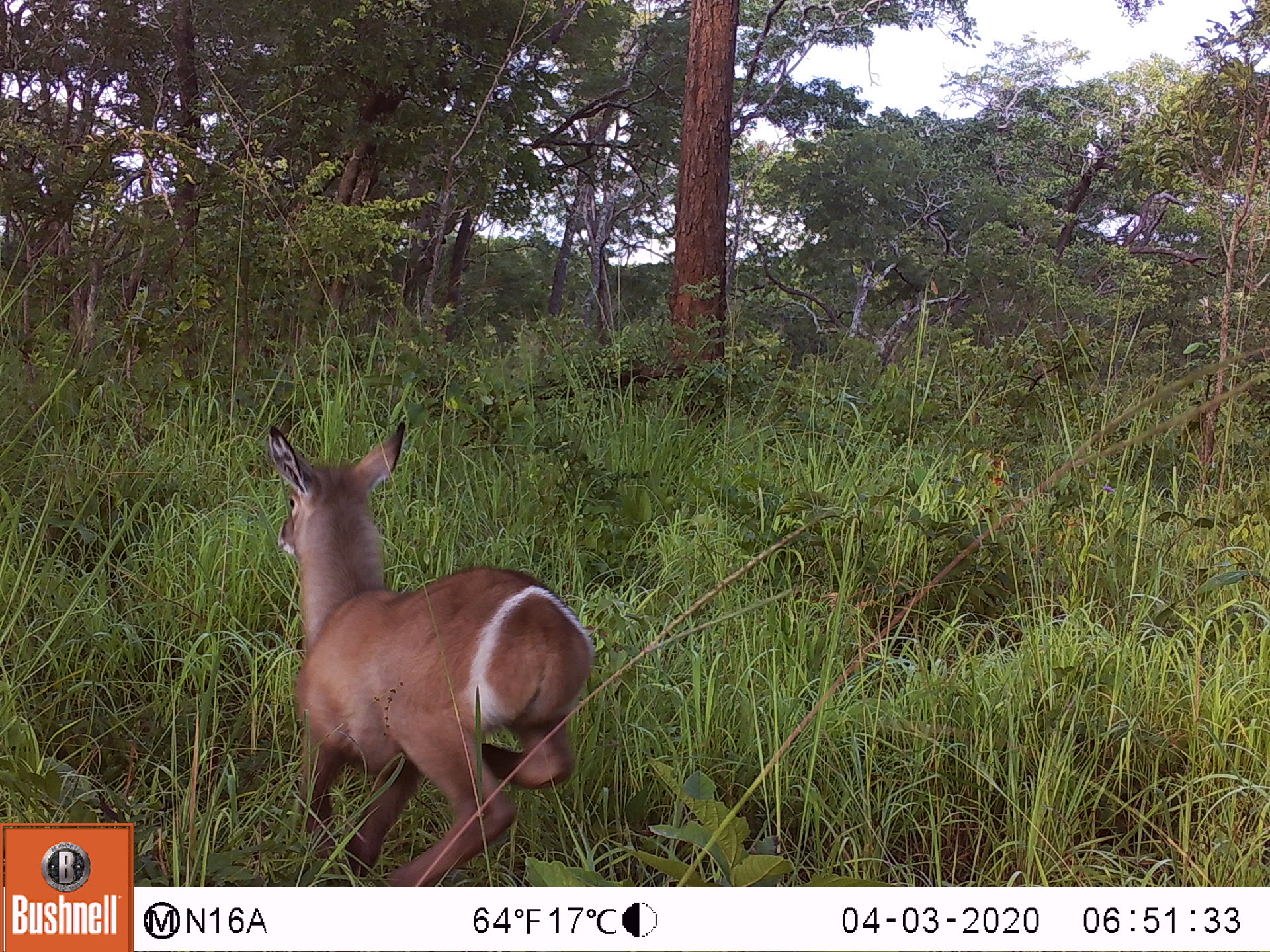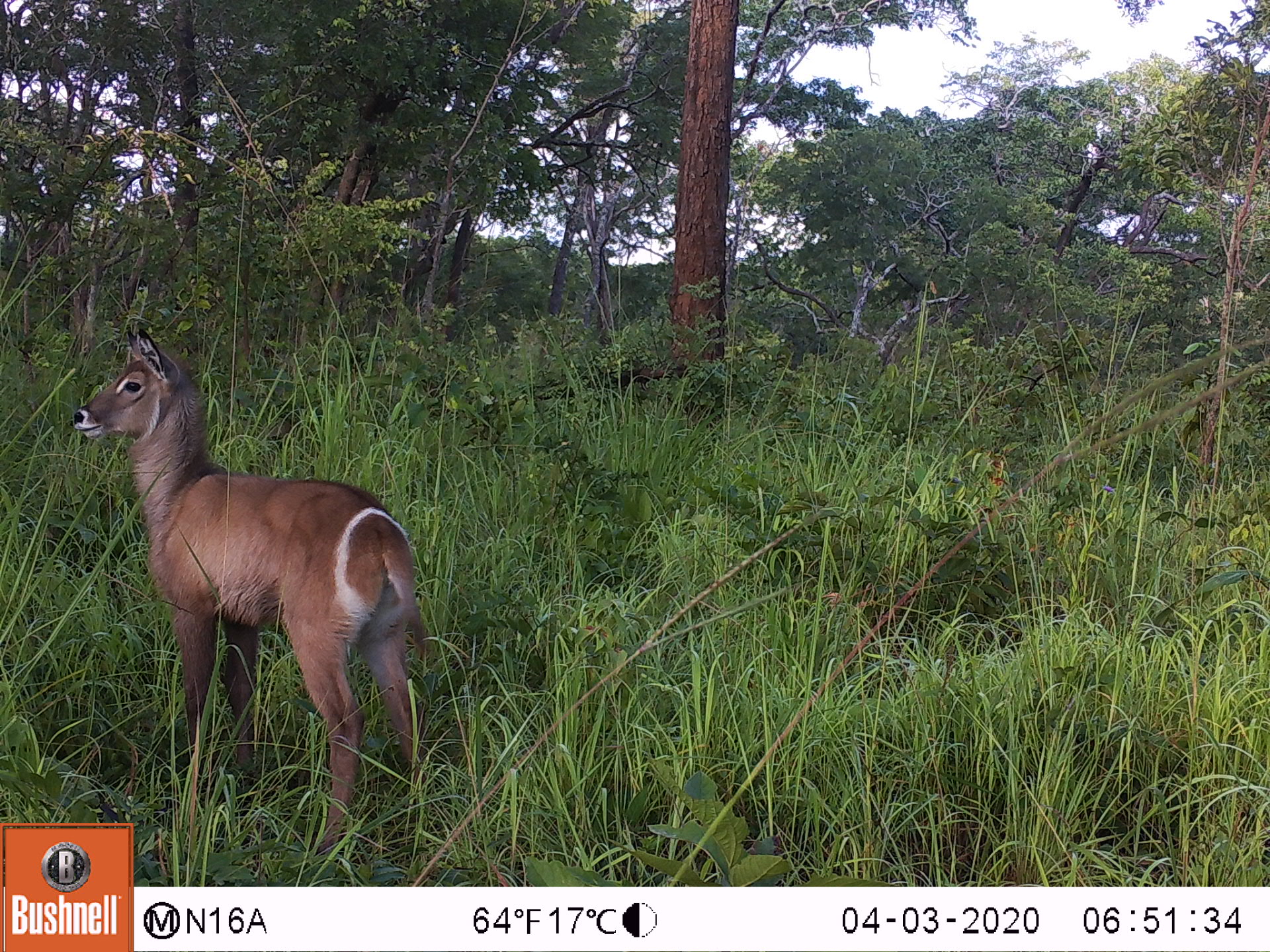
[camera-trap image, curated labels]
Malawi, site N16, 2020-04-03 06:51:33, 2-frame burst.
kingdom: Animalia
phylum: Chordata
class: Mammalia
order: Artiodactyla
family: Bovidae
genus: Kobus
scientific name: Kobus ellipsiprymnus ellipsiprymnus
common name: common waterbuck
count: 1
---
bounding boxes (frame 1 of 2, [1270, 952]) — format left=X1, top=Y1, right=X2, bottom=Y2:
common waterbuck: left=248, top=415, right=582, bottom=882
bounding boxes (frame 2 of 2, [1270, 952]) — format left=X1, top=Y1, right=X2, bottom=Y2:
common waterbuck: left=77, top=316, right=433, bottom=816